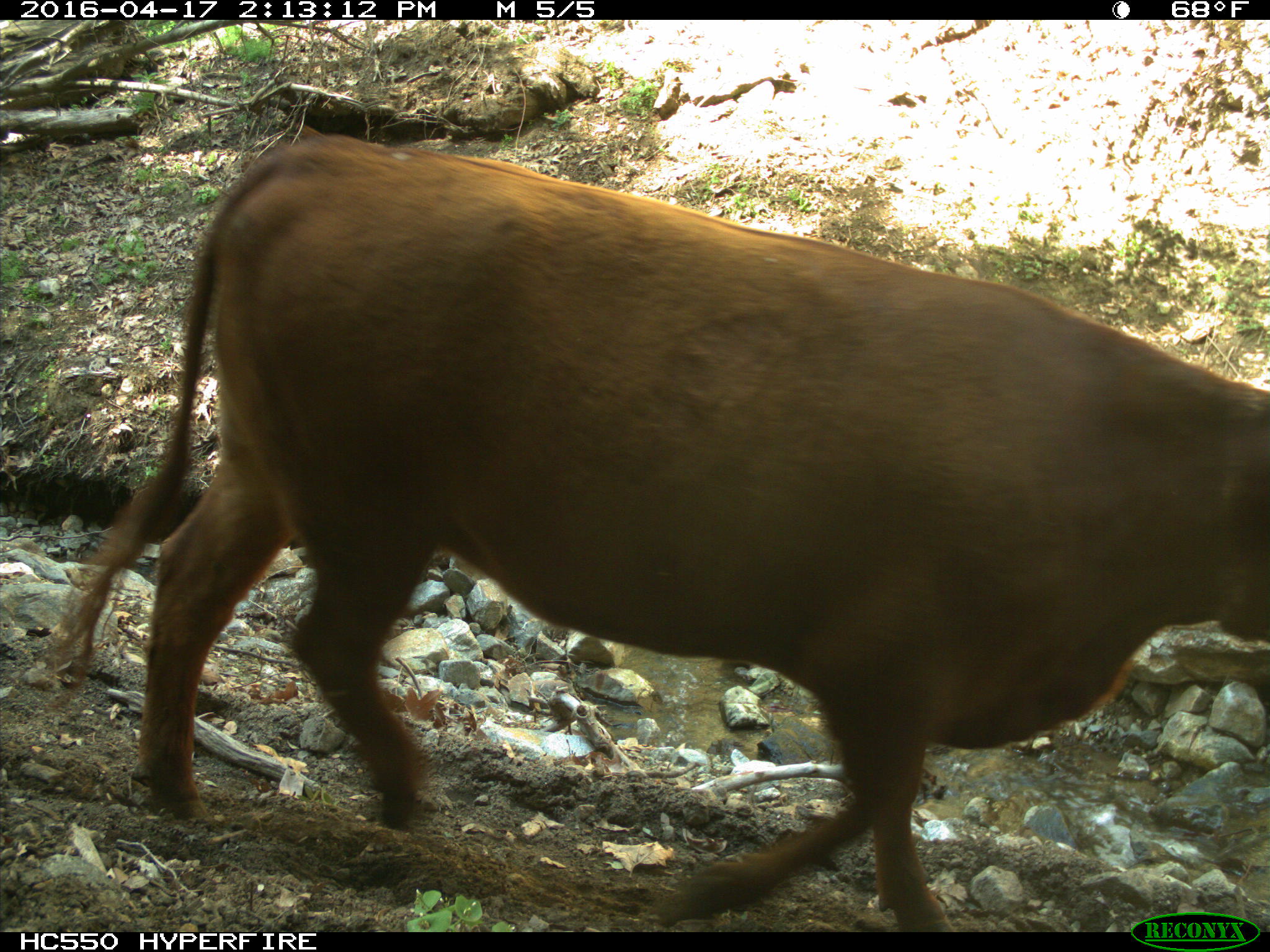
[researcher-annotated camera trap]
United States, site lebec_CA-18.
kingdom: Animalia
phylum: Chordata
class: Mammalia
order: Artiodactyla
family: Bovidae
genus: Bos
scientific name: Bos taurus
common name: domestic cow